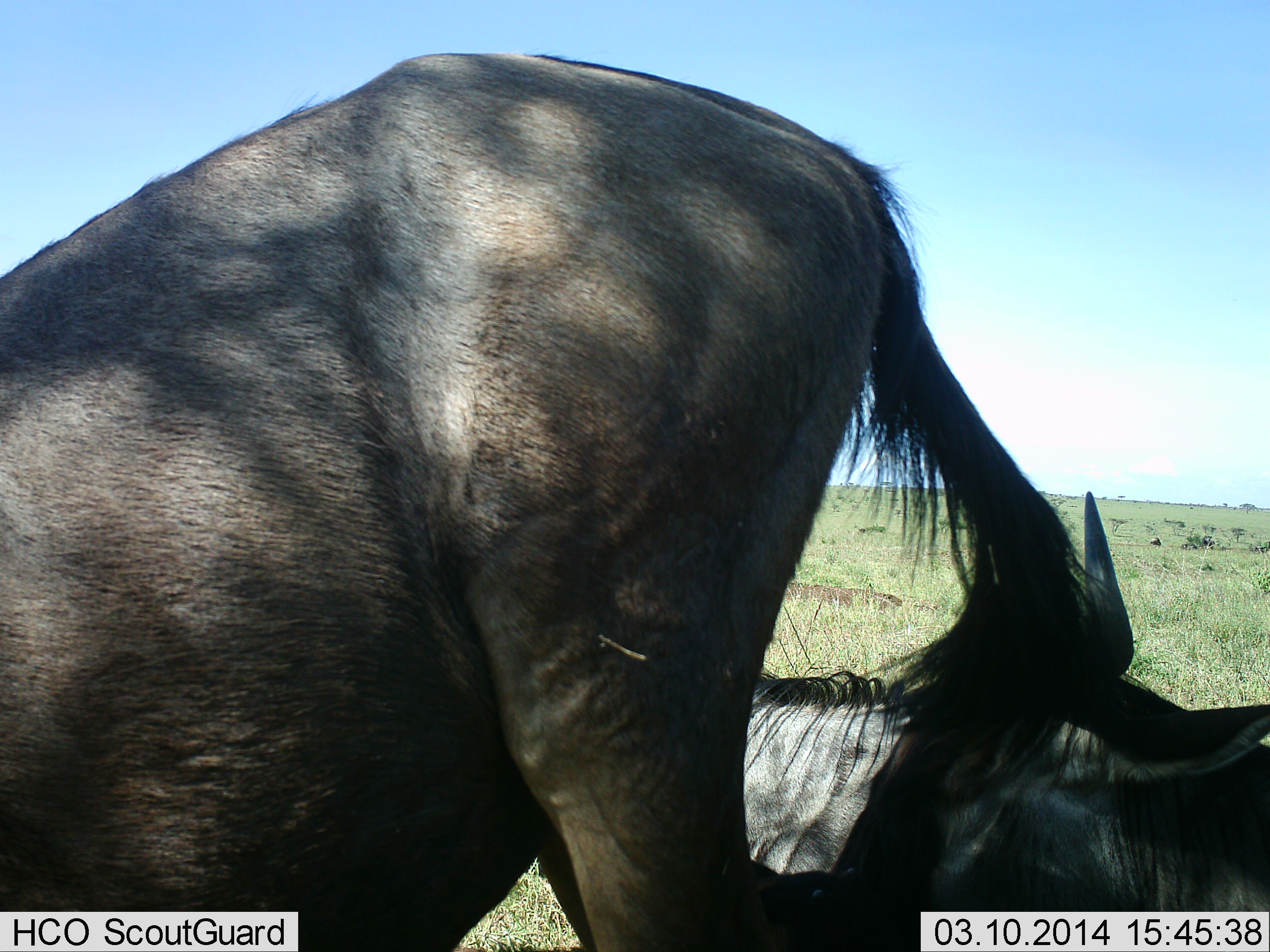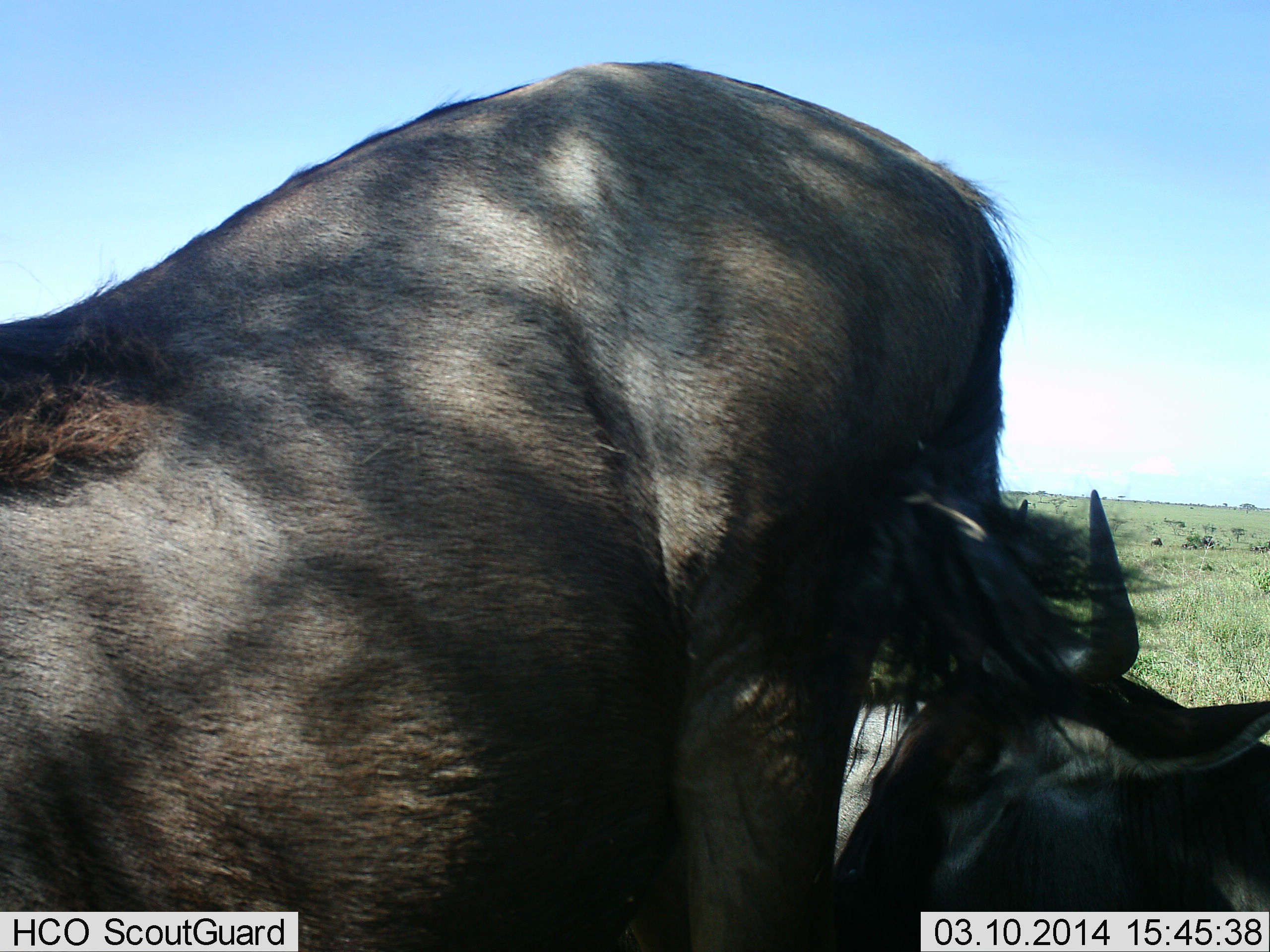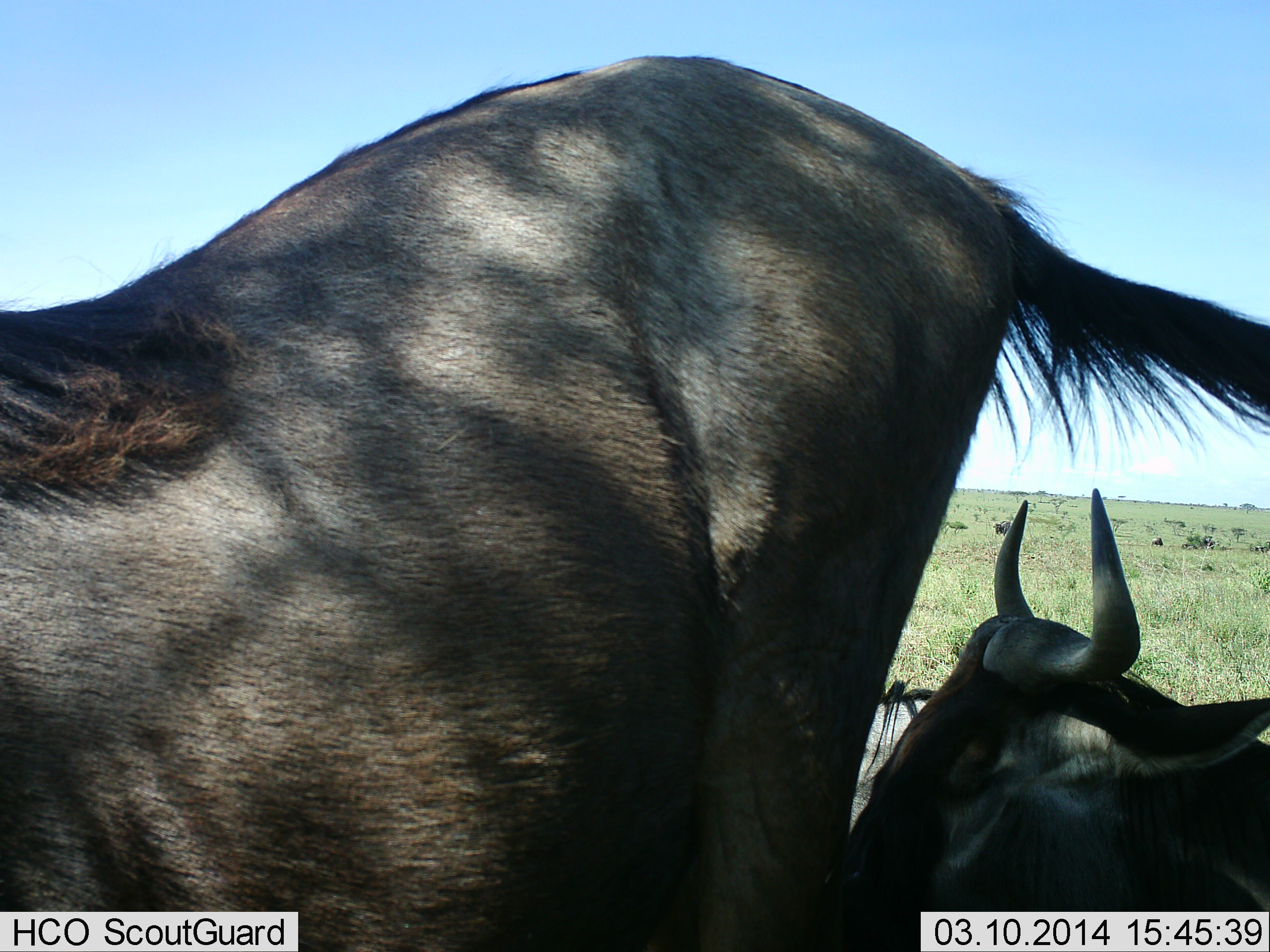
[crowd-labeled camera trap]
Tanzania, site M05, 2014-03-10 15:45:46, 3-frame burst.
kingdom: Animalia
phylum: Chordata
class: Mammalia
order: Artiodactyla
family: Bovidae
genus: Connochaetes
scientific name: Connochaetes taurinus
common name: blue wildebeest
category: wildebeest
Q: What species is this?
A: Wildebeest (blue wildebeest) (Connochaetes taurinus).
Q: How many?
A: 2.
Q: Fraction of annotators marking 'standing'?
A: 50%.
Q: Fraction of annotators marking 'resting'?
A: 90%.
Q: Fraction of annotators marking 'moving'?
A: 20%.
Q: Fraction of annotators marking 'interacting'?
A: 20%.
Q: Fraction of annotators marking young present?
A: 0%.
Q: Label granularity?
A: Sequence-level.